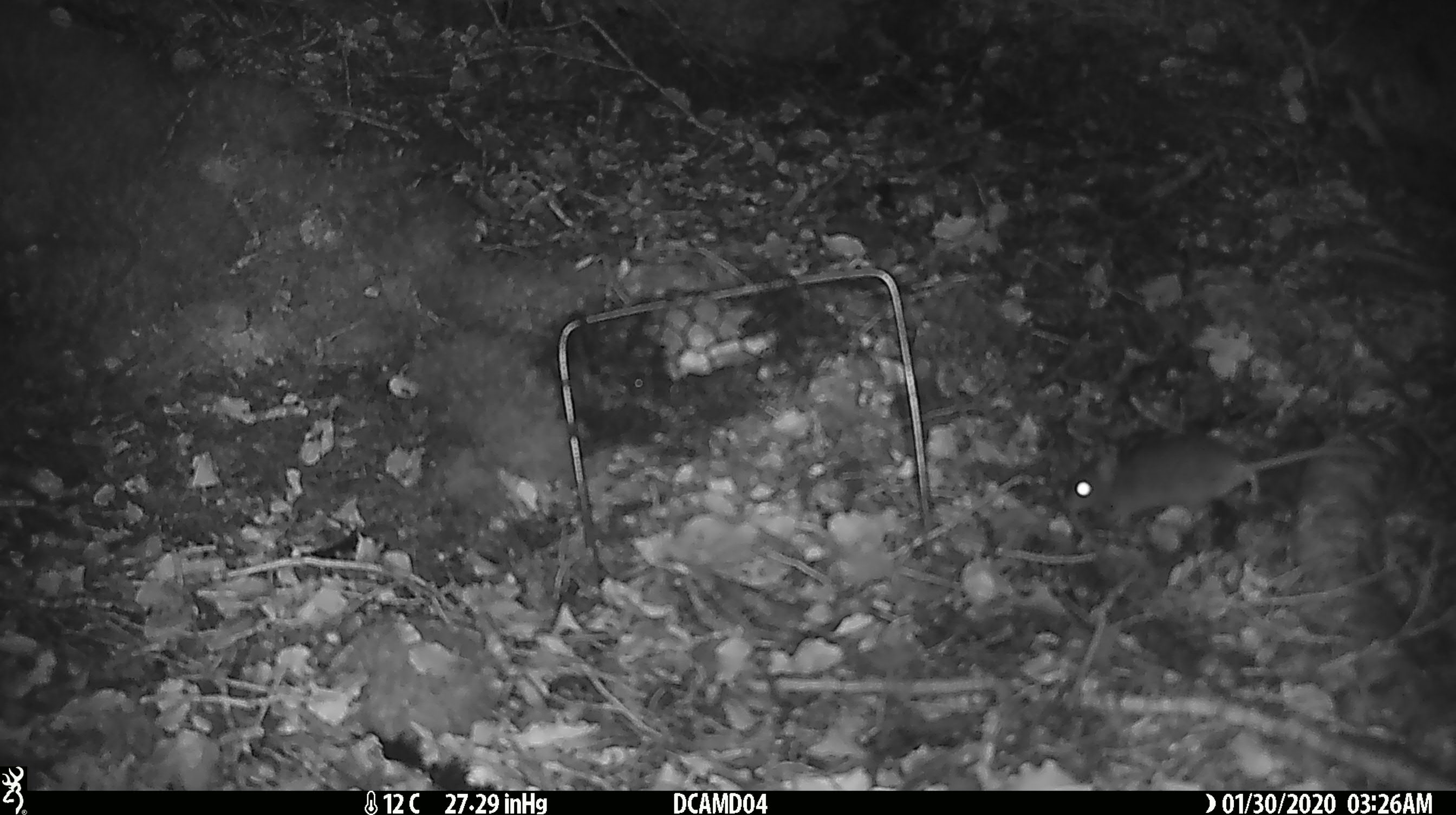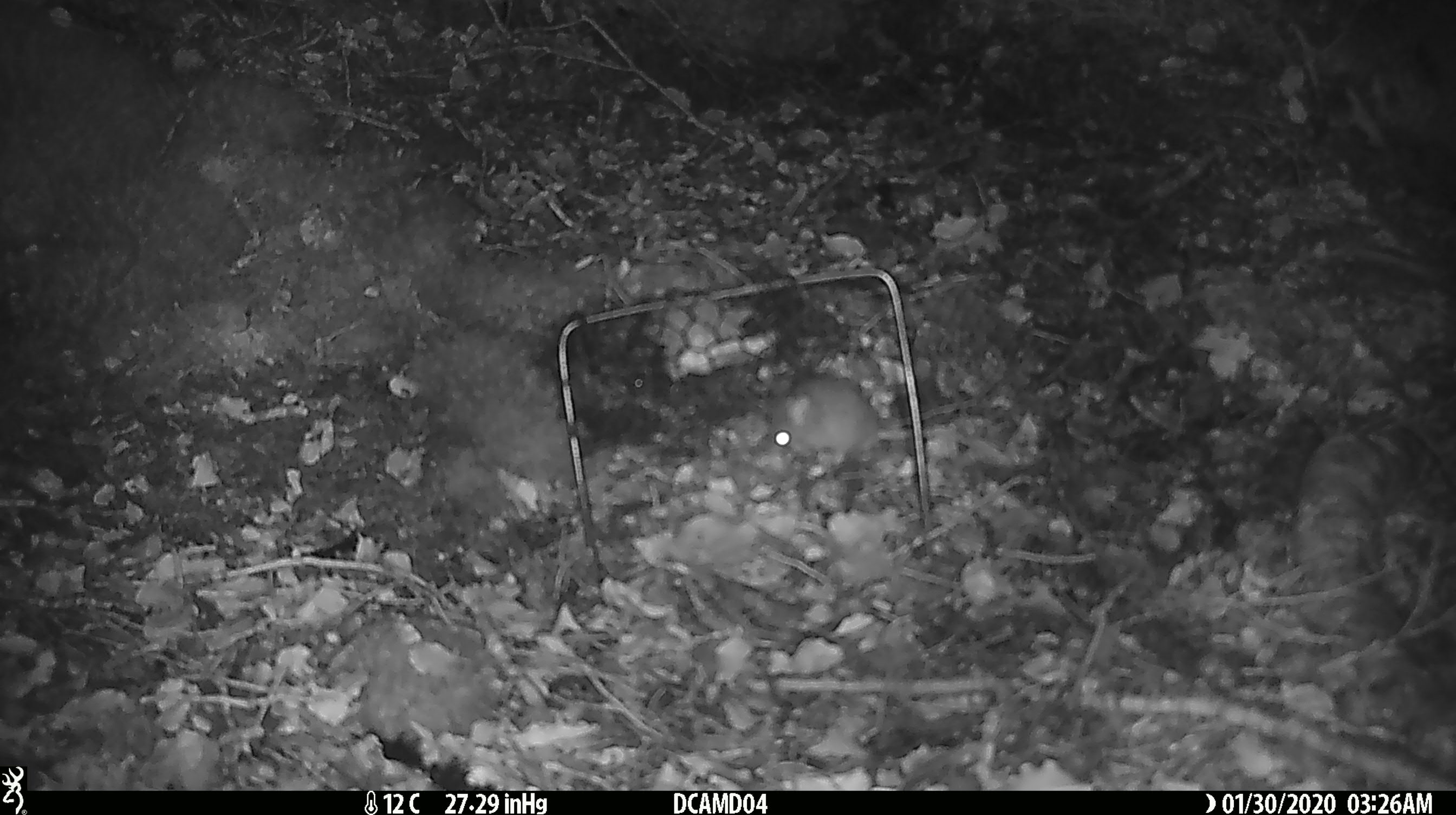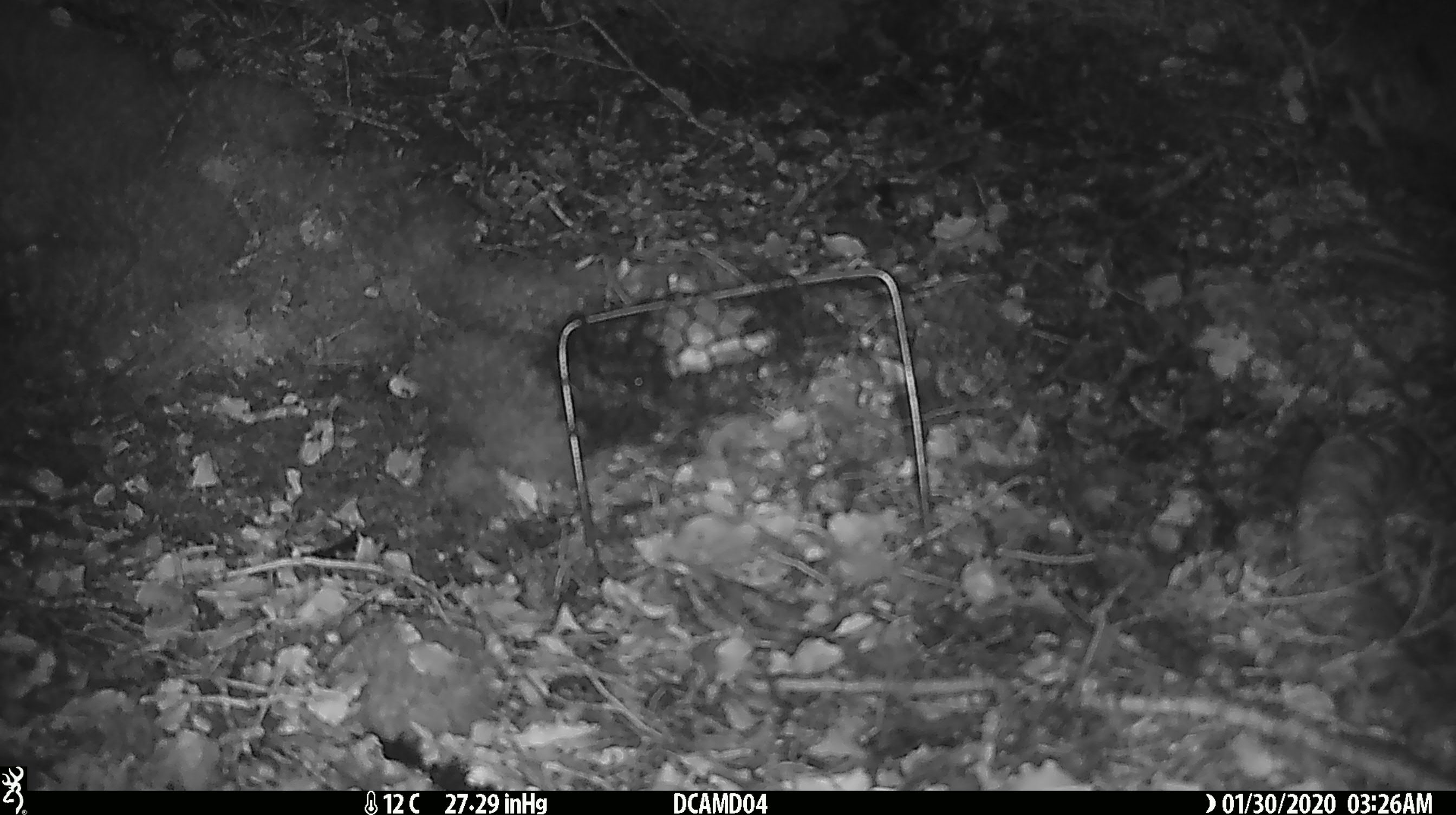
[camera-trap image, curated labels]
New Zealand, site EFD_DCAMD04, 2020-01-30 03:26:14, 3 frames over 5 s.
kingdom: Animalia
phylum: Chordata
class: Mammalia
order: Rodentia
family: Muridae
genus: Mus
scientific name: Mus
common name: mouse